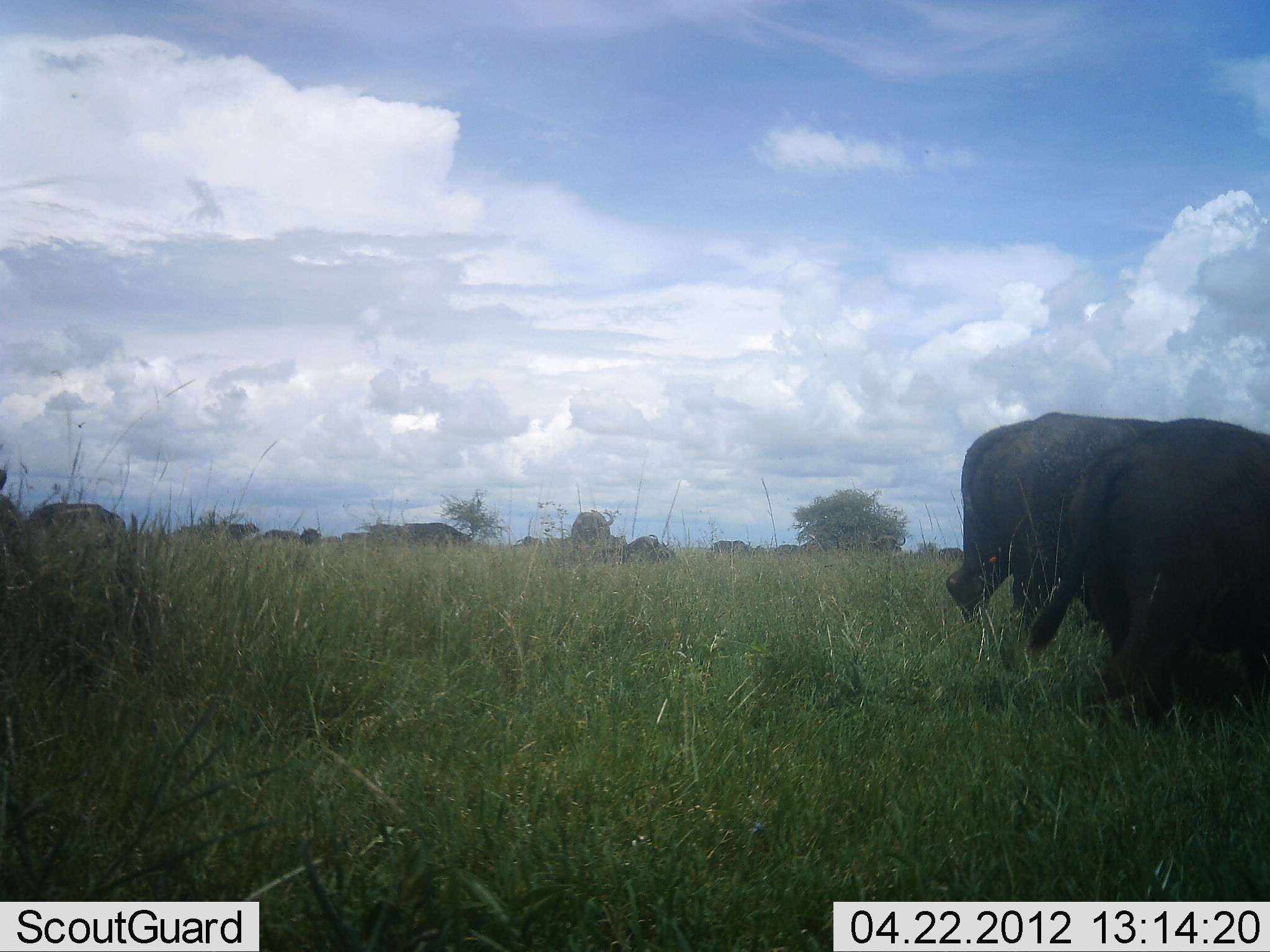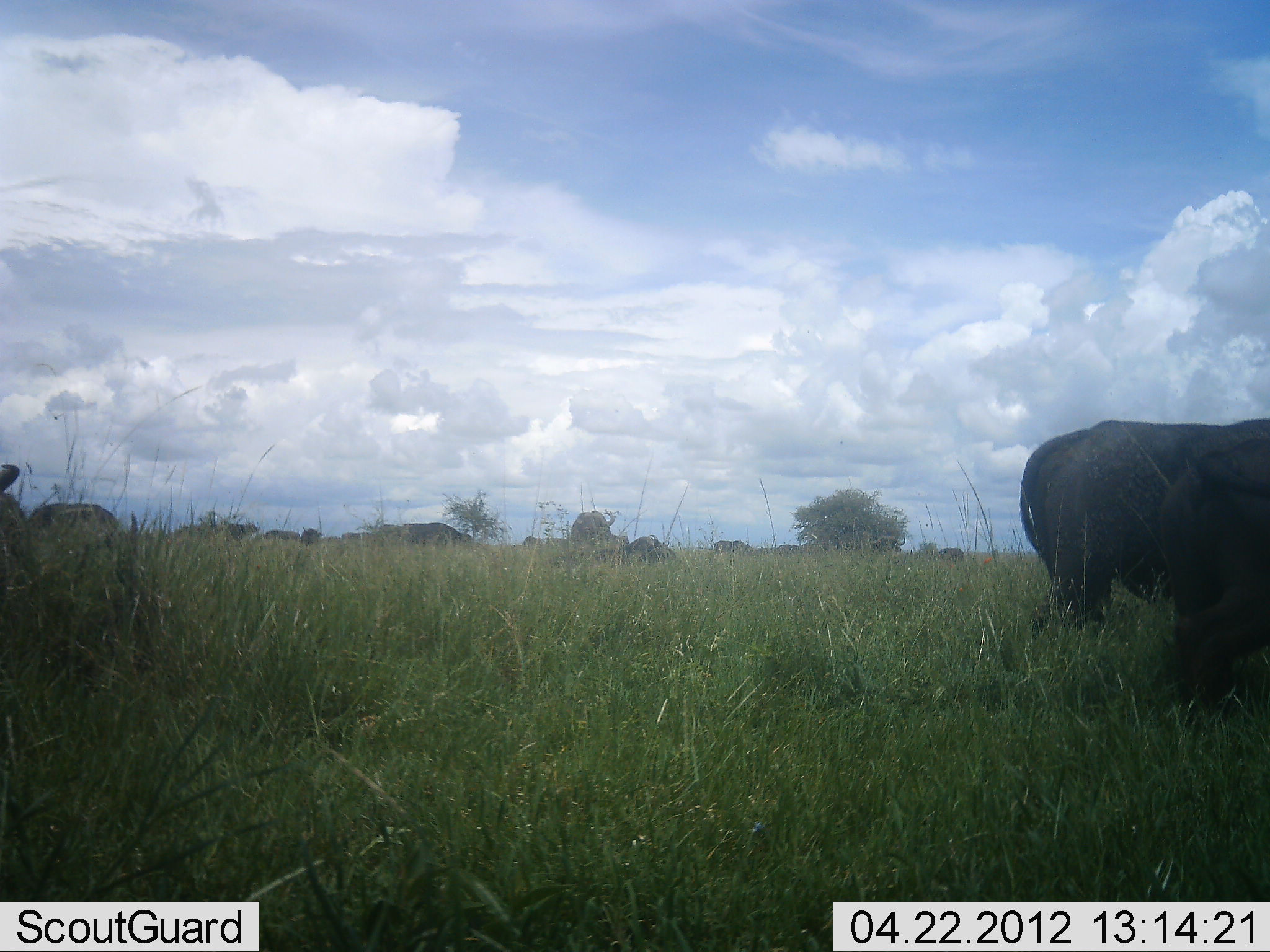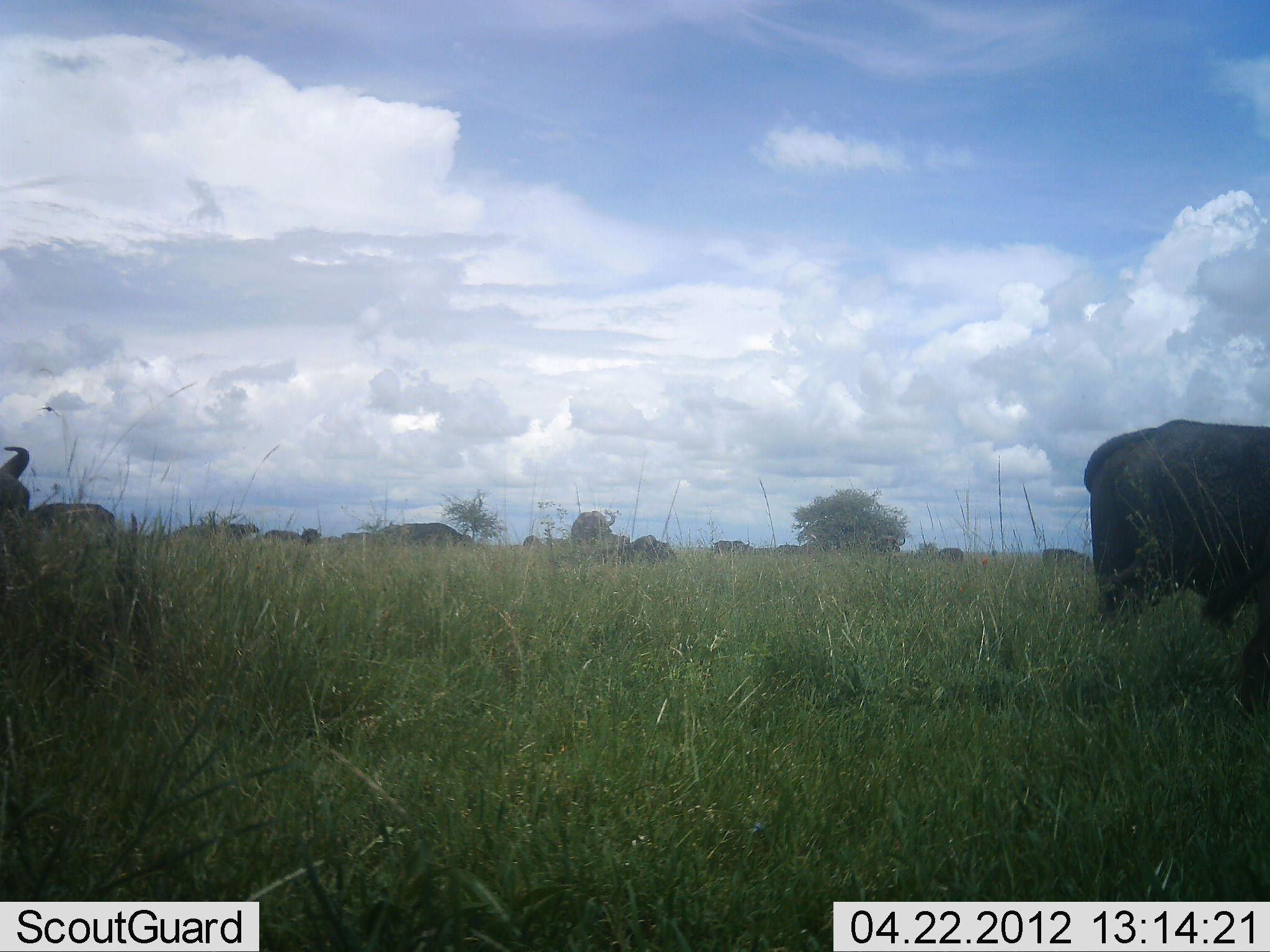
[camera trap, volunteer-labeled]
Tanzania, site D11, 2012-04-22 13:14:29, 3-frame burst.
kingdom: Animalia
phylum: Chordata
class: Mammalia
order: Artiodactyla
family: Bovidae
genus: Syncerus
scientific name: Syncerus caffer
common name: cape buffalo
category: buffalo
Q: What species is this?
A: Buffalo (cape buffalo) (Syncerus caffer).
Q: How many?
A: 11-50.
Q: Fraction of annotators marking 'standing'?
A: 53%.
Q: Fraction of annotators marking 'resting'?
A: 21%.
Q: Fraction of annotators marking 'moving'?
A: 95%.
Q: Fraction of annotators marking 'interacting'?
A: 0%.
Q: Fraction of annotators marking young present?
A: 0%.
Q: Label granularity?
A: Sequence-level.